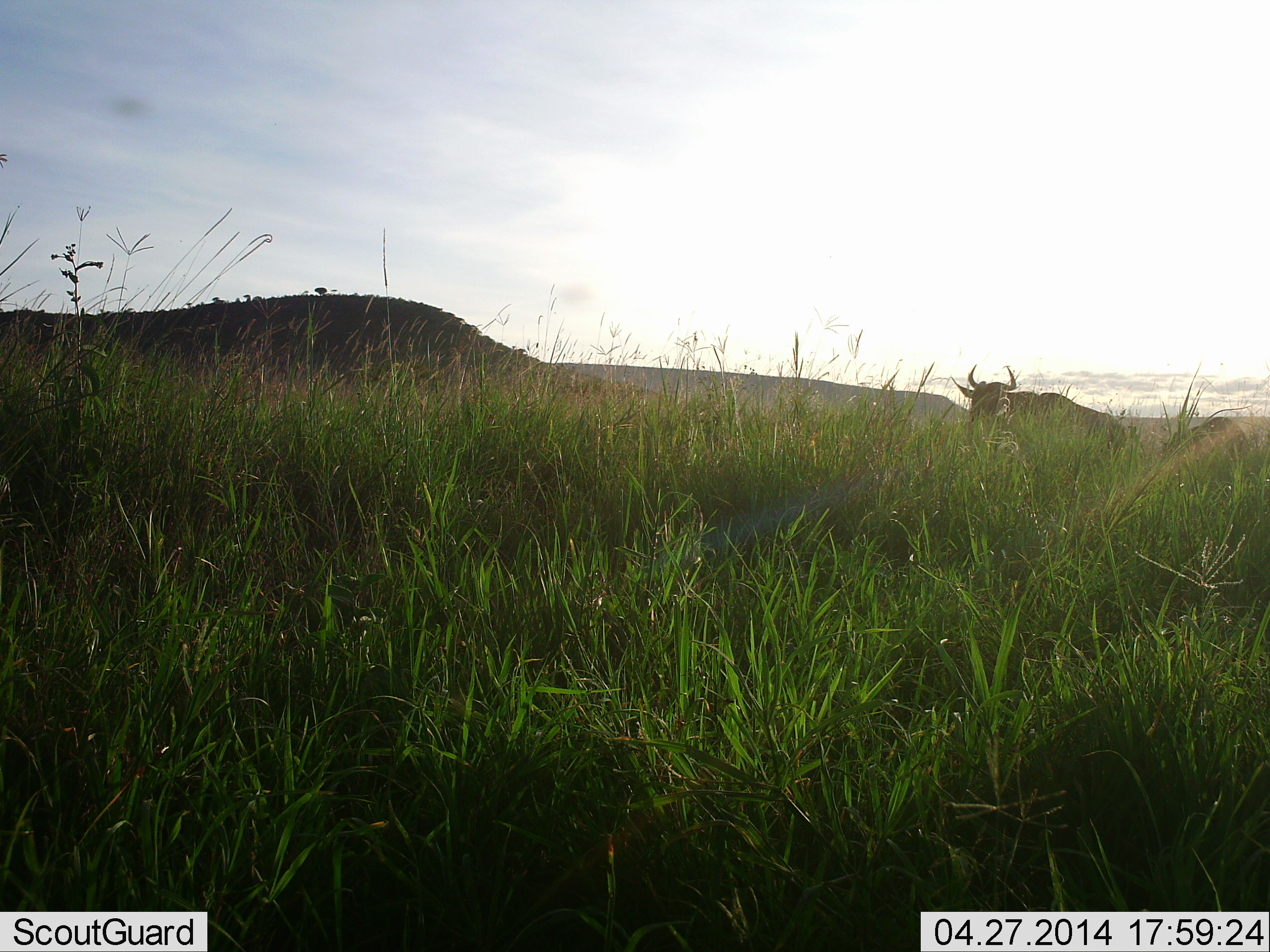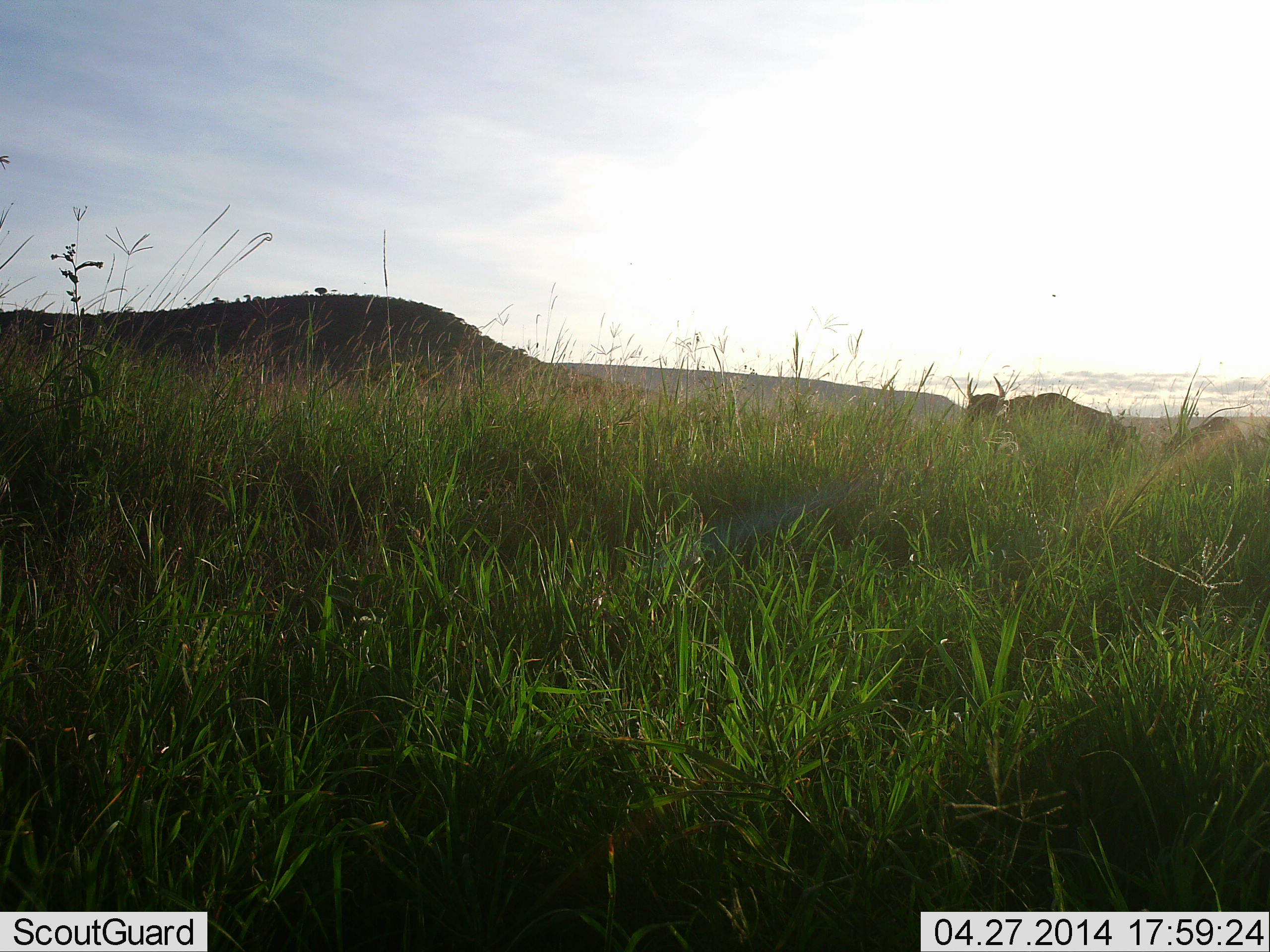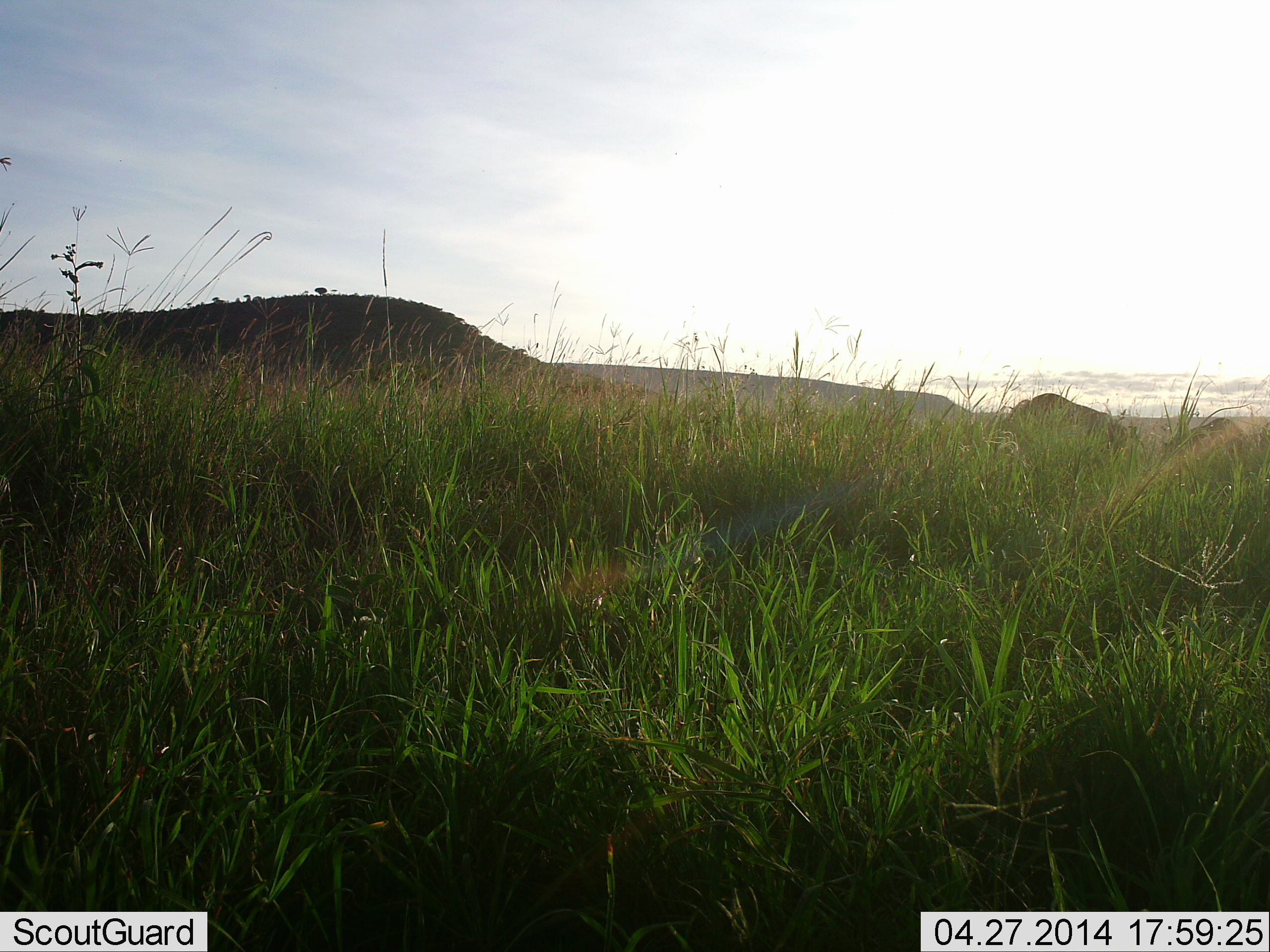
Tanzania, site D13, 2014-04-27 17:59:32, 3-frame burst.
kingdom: Animalia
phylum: Chordata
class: Mammalia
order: Artiodactyla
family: Bovidae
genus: Connochaetes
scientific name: Connochaetes taurinus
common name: blue wildebeest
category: wildebeest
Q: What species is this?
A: Wildebeest (blue wildebeest) (Connochaetes taurinus).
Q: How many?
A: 2.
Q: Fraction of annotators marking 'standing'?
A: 50%.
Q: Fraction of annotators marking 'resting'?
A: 0%.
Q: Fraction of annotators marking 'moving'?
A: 20%.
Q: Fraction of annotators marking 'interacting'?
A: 0%.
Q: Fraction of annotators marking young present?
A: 0%.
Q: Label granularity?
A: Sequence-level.